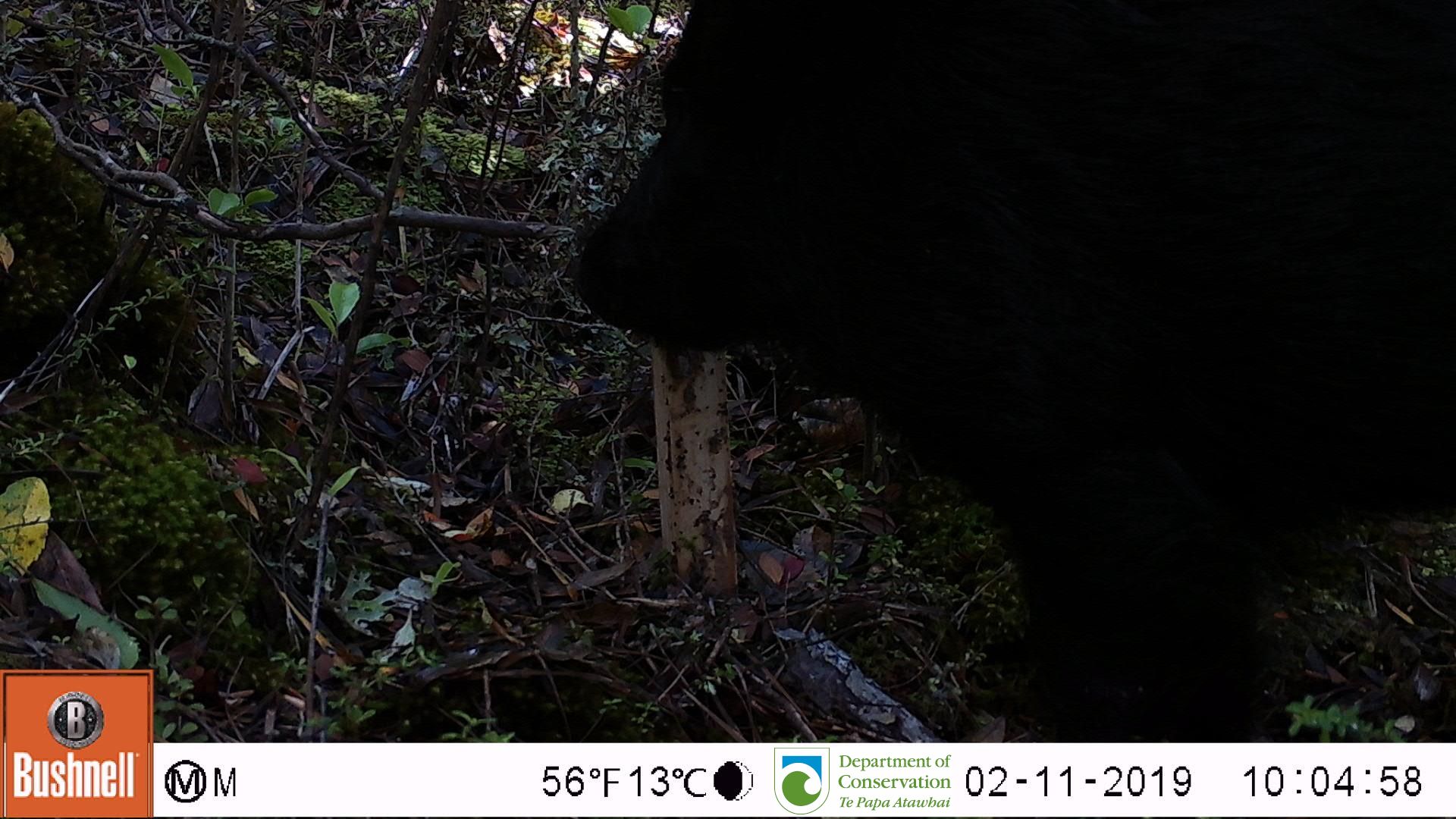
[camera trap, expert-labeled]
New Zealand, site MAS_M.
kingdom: Animalia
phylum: Chordata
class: Mammalia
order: Artiodactyla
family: Suidae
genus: Sus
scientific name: Sus scrofa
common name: pig